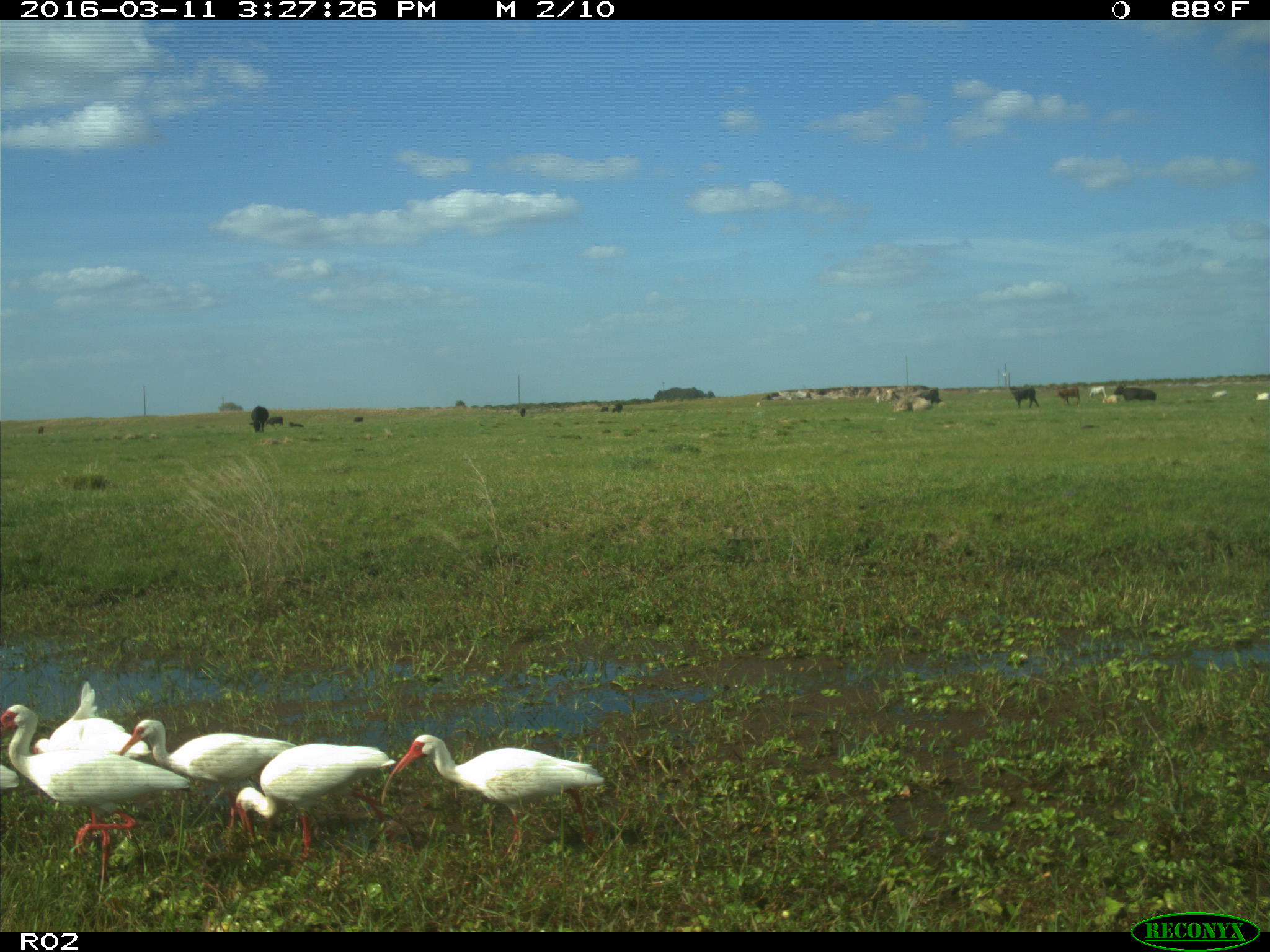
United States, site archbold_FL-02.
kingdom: Animalia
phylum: Chordata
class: Mammalia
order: Artiodactyla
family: Bovidae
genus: Bos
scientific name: Bos taurus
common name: domestic cow